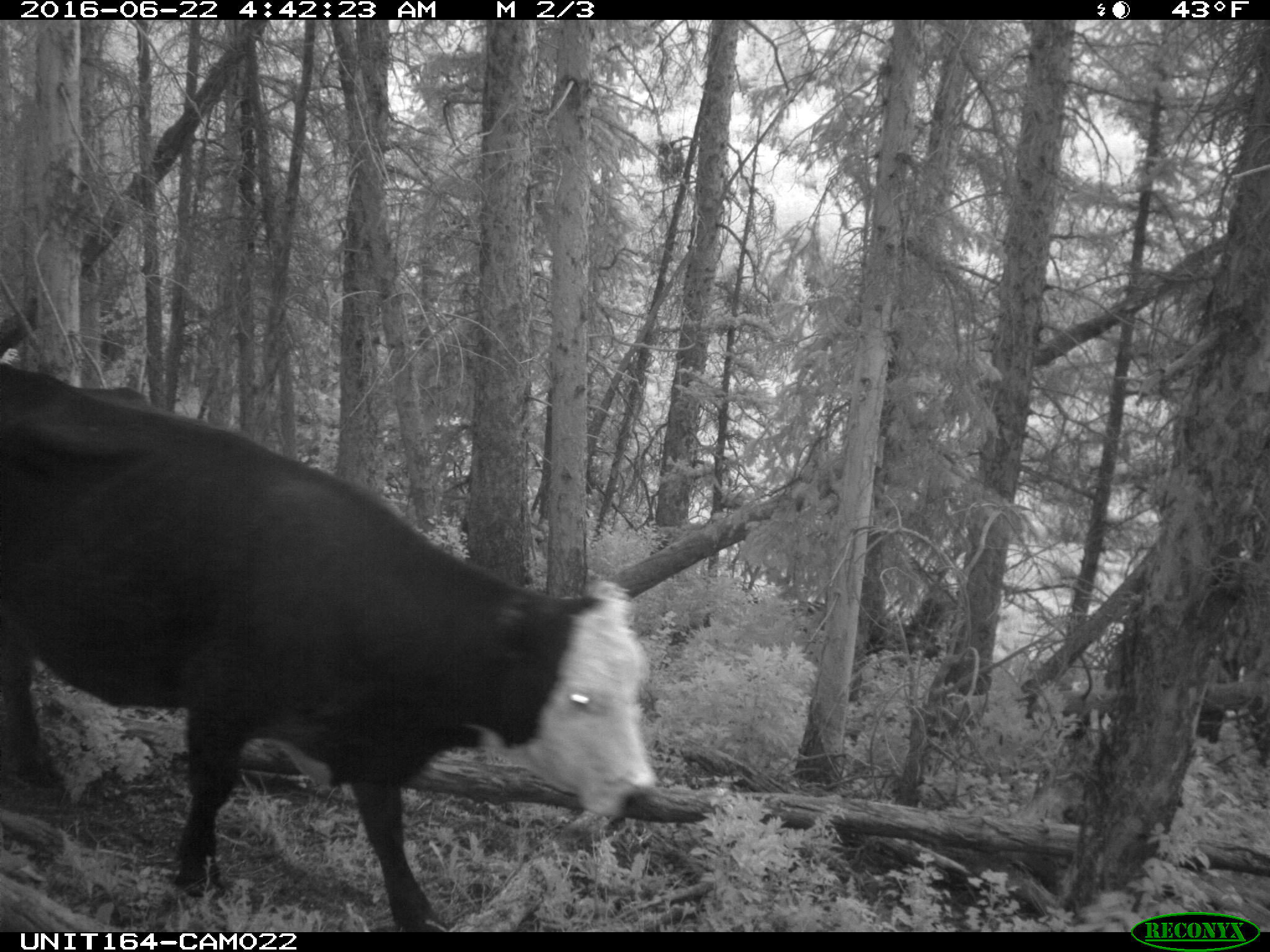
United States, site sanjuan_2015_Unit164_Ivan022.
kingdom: Animalia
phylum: Chordata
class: Mammalia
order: Artiodactyla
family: Bovidae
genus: Bos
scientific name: Bos taurus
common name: domestic cow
Bos taurus (domestic cow).